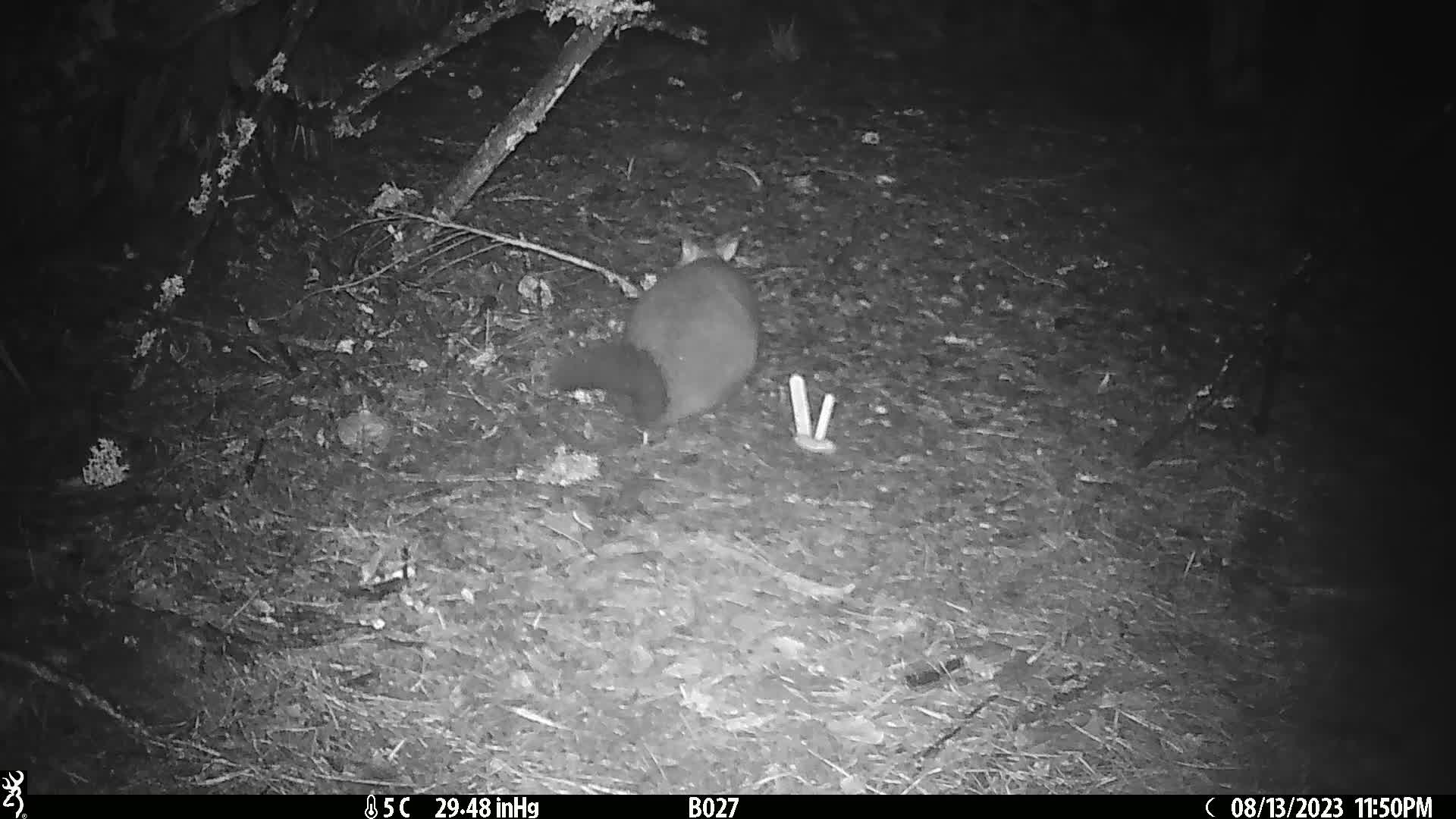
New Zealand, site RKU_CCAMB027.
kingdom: Animalia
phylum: Chordata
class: Mammalia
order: Diprotodontia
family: Phalangeridae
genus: Trichosurus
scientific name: Trichosurus vulpecula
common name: common brushtail possum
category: possum